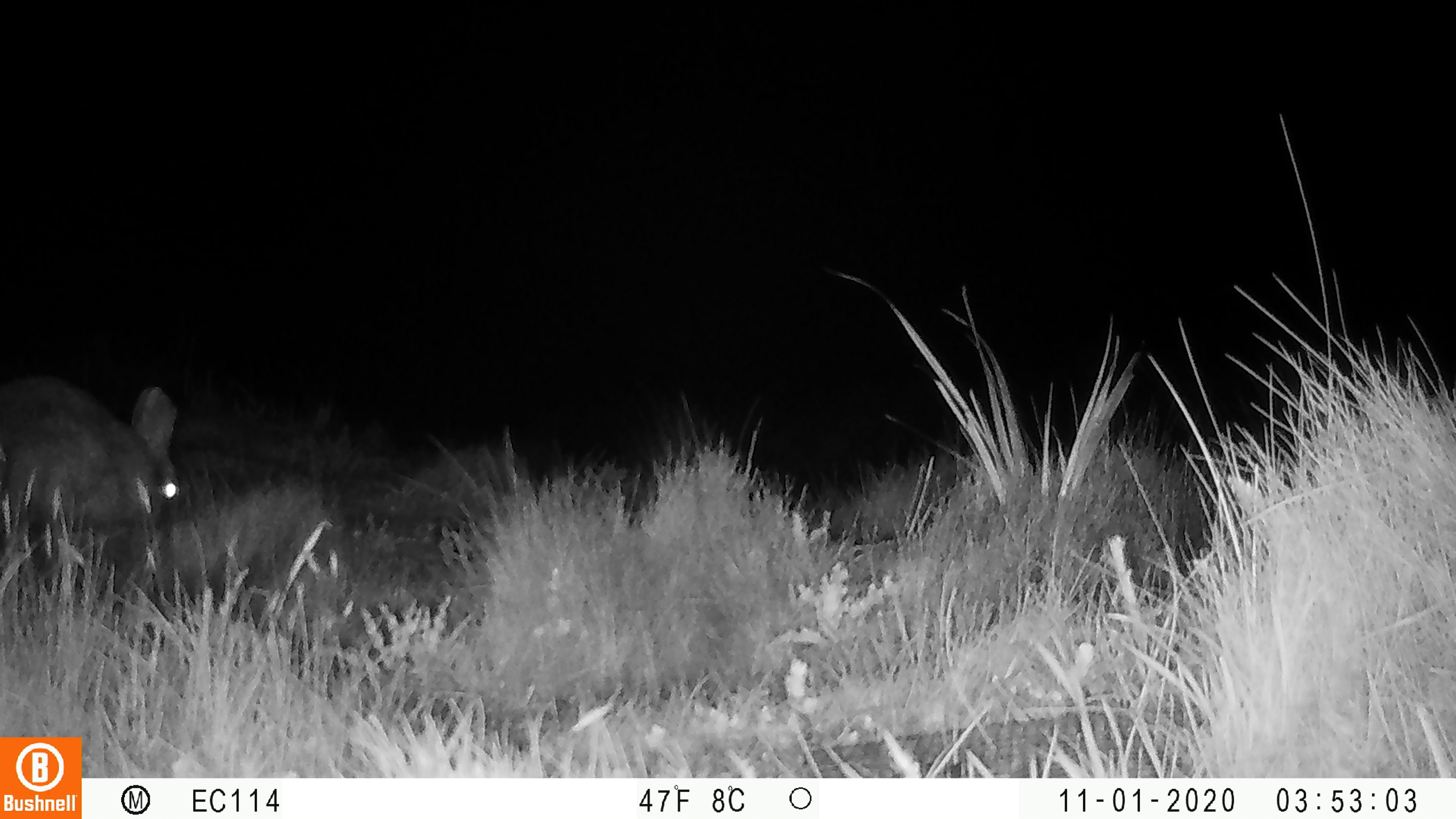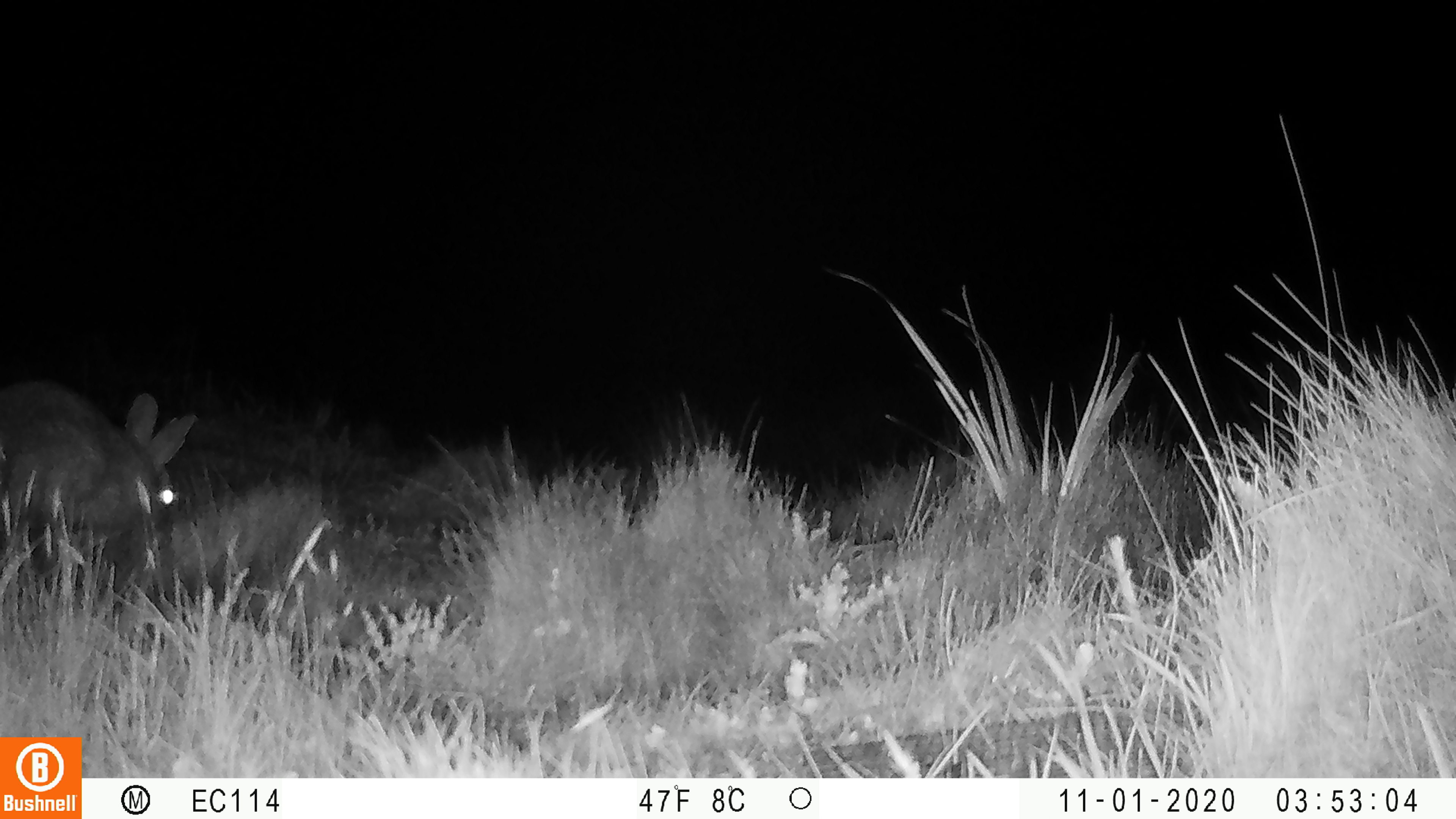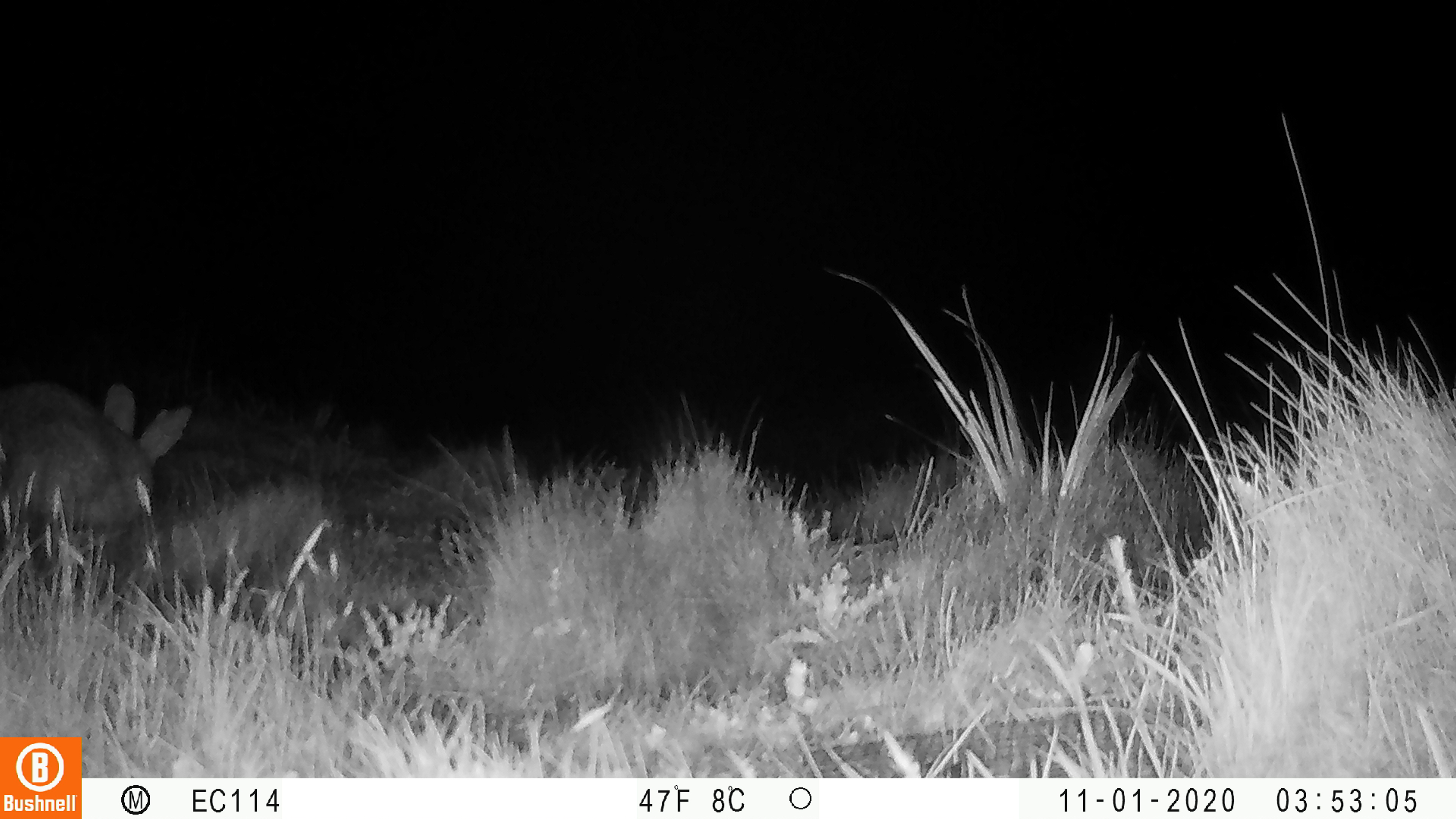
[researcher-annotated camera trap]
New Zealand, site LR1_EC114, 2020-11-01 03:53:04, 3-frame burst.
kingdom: Animalia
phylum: Chordata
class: Mammalia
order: Lagomorpha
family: Leporidae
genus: Oryctolagus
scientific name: Oryctolagus cuniculus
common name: european rabbit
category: rabbit